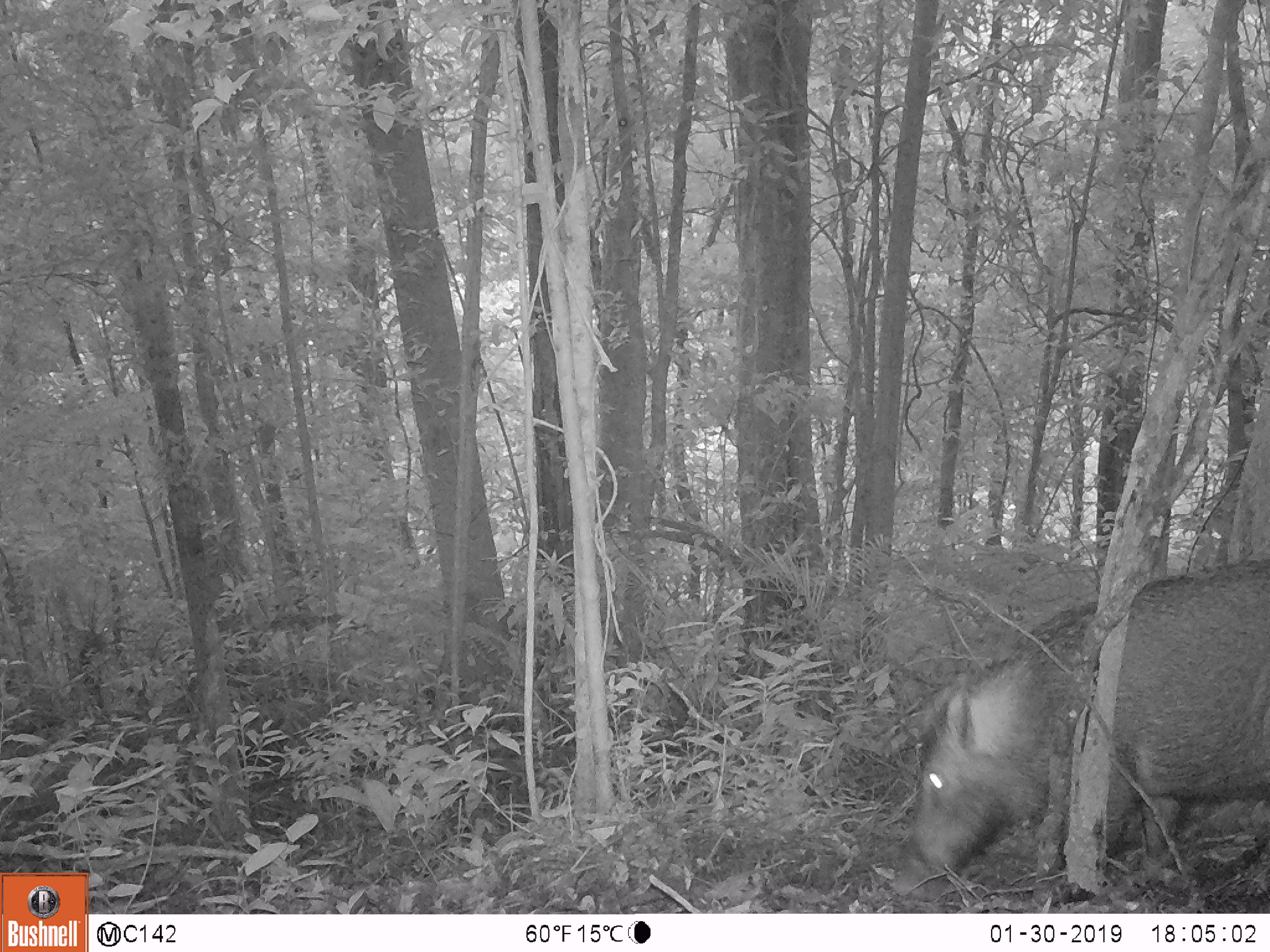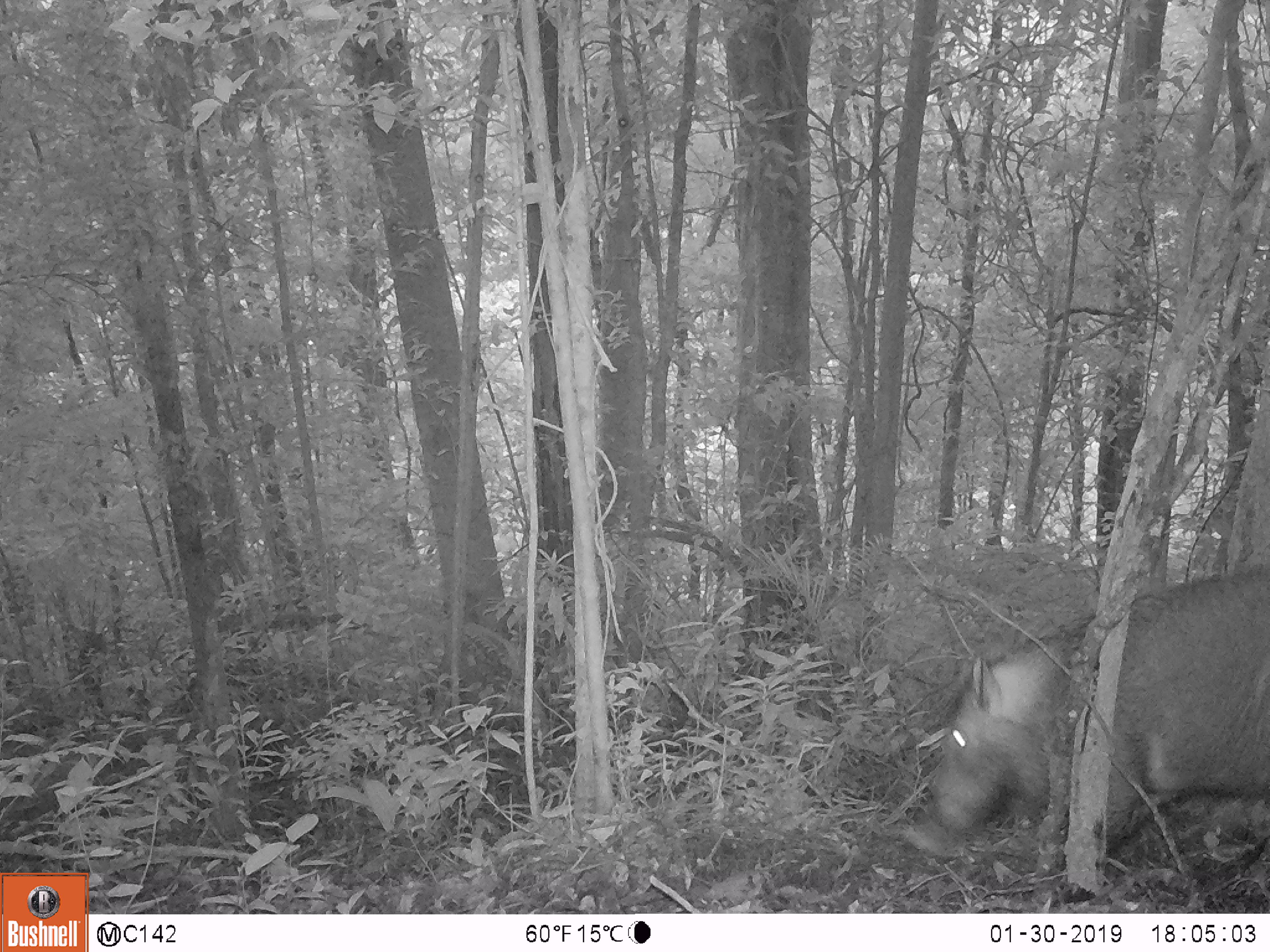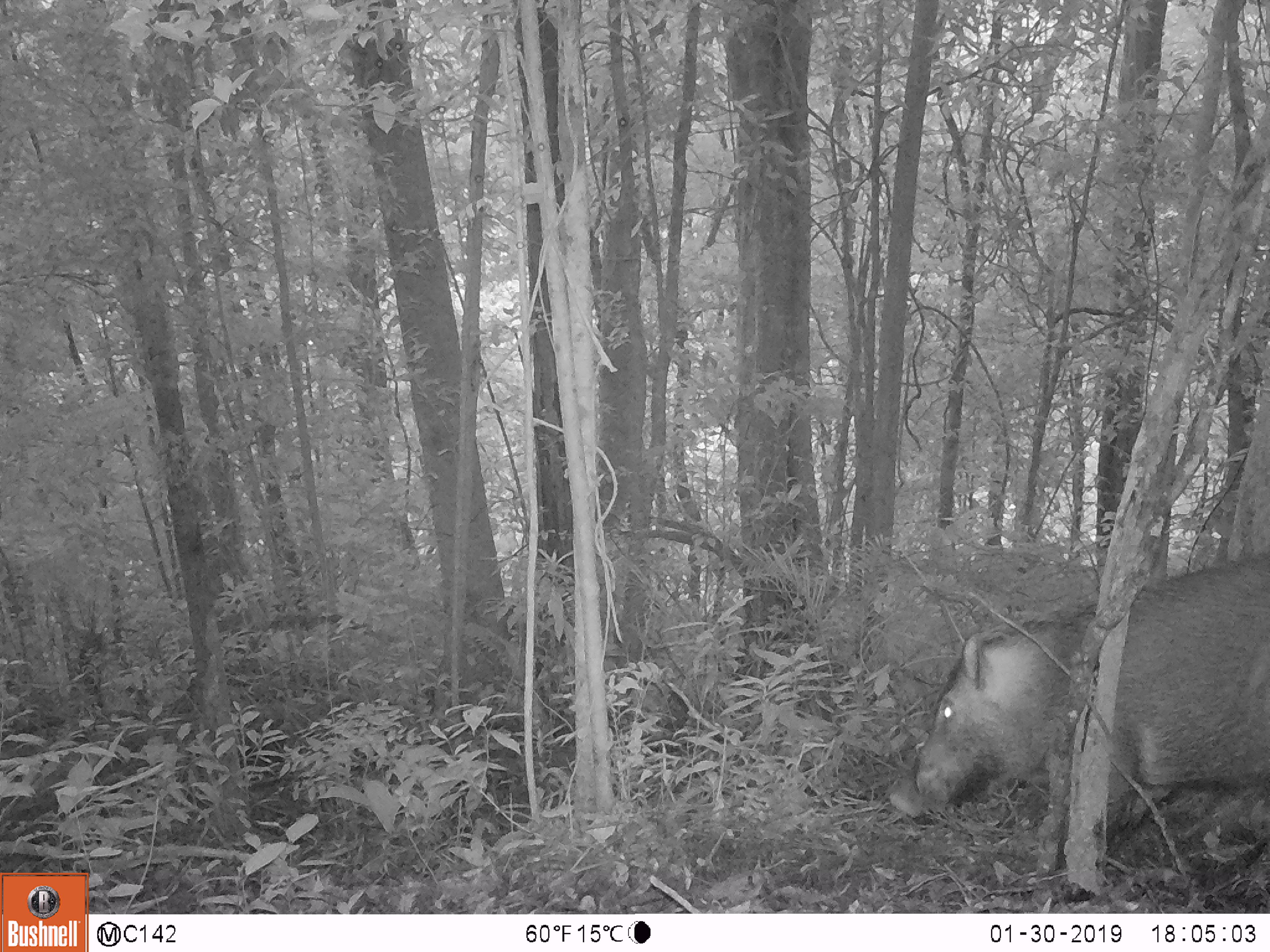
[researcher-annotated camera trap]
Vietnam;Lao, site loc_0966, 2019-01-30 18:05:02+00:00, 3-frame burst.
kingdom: Animalia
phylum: Chordata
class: Mammalia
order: Artiodactyla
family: Suidae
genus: Sus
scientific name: Sus scrofa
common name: eurasian wild pig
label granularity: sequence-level